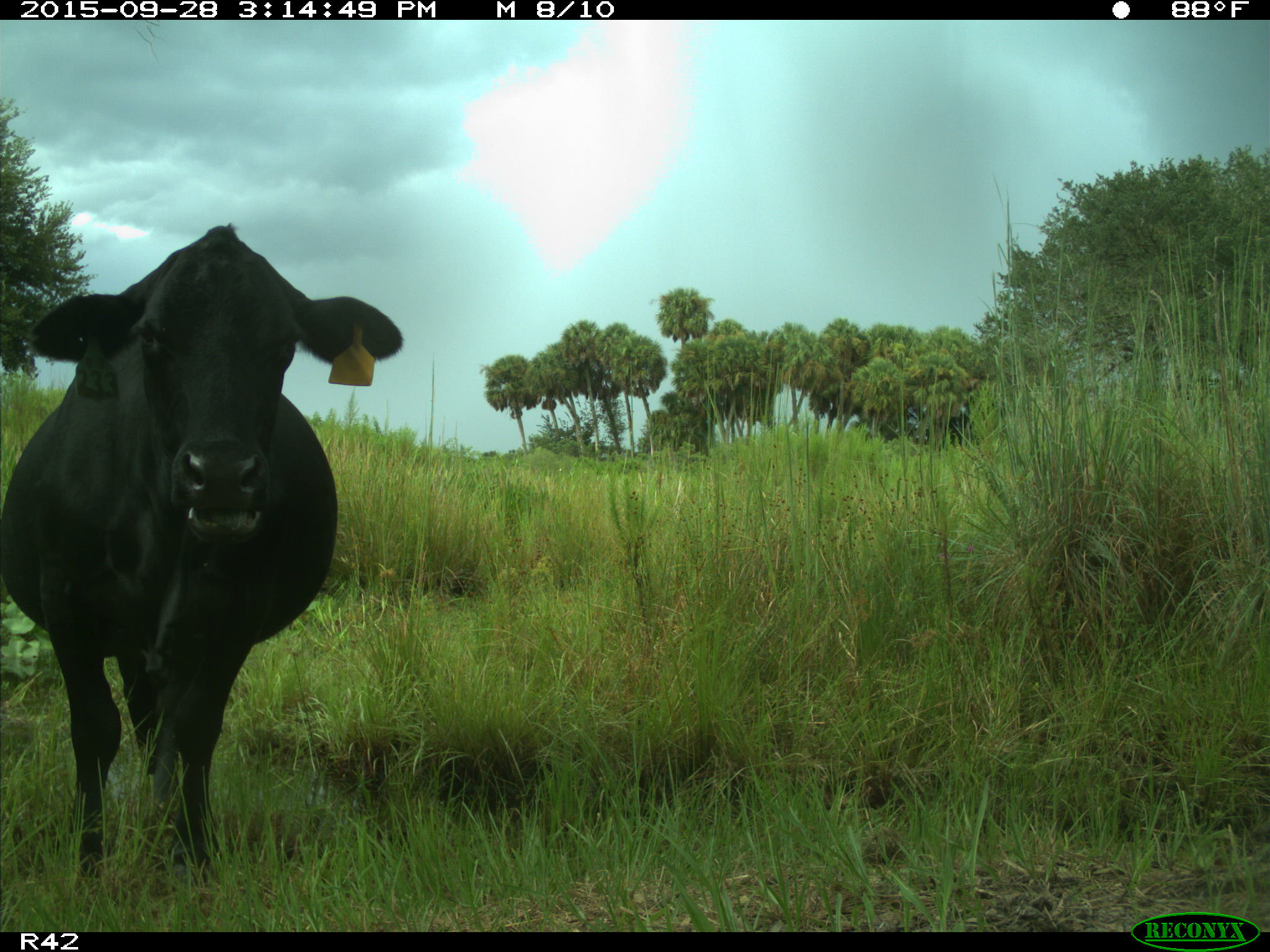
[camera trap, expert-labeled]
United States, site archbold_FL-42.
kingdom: Animalia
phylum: Chordata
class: Mammalia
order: Artiodactyla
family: Bovidae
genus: Bos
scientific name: Bos taurus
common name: domestic cow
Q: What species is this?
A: Bos taurus (domestic cow).